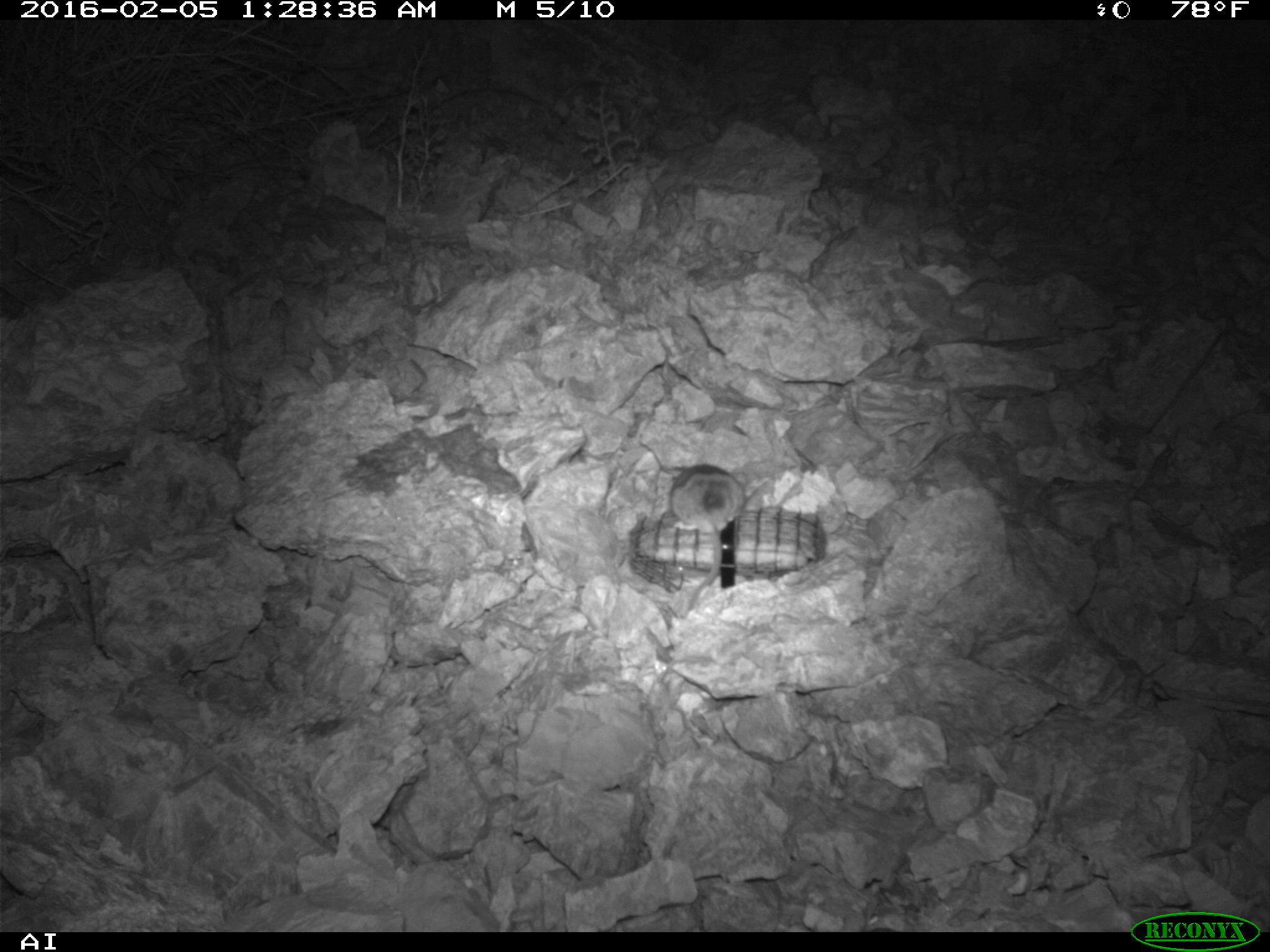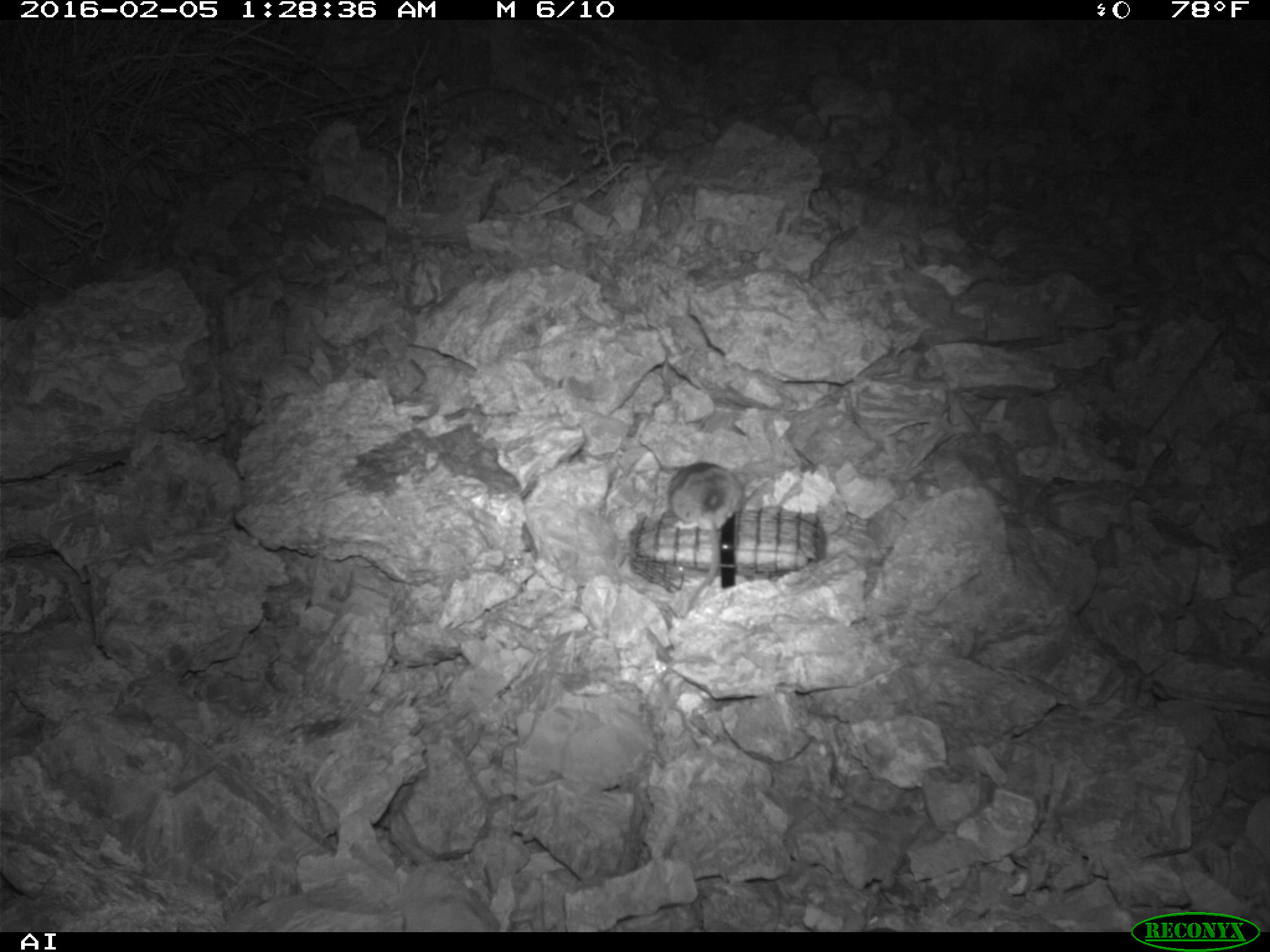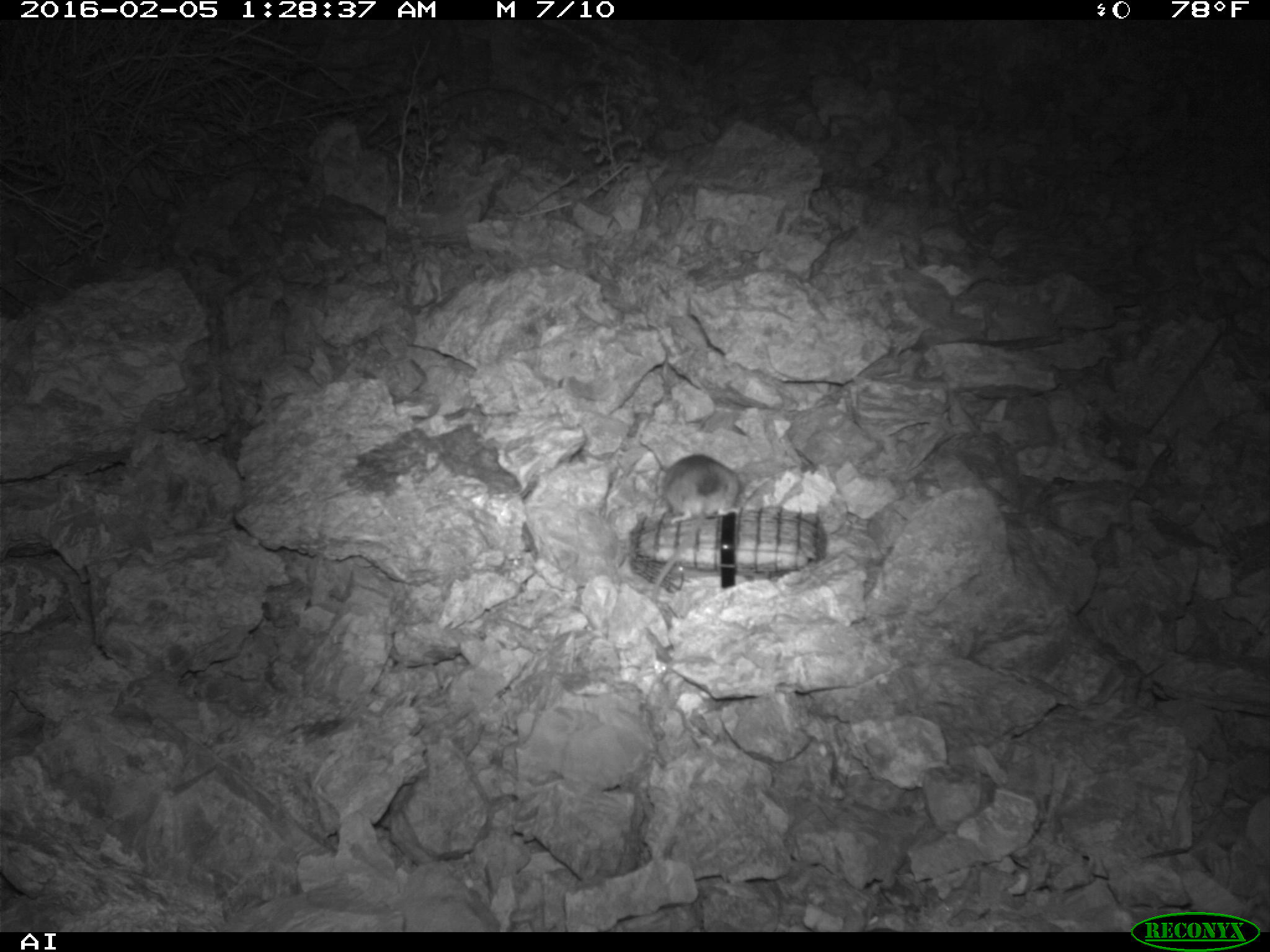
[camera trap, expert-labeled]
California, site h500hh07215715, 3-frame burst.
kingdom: Animalia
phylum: Chordata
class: Mammalia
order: Rodentia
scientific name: Rodentia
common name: rodent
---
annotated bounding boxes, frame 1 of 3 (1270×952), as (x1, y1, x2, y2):
rodent: (668, 464, 745, 613)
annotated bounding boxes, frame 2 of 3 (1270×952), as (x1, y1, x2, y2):
rodent: (668, 461, 744, 626)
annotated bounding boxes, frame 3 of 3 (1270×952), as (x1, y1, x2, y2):
rodent: (662, 454, 740, 524)